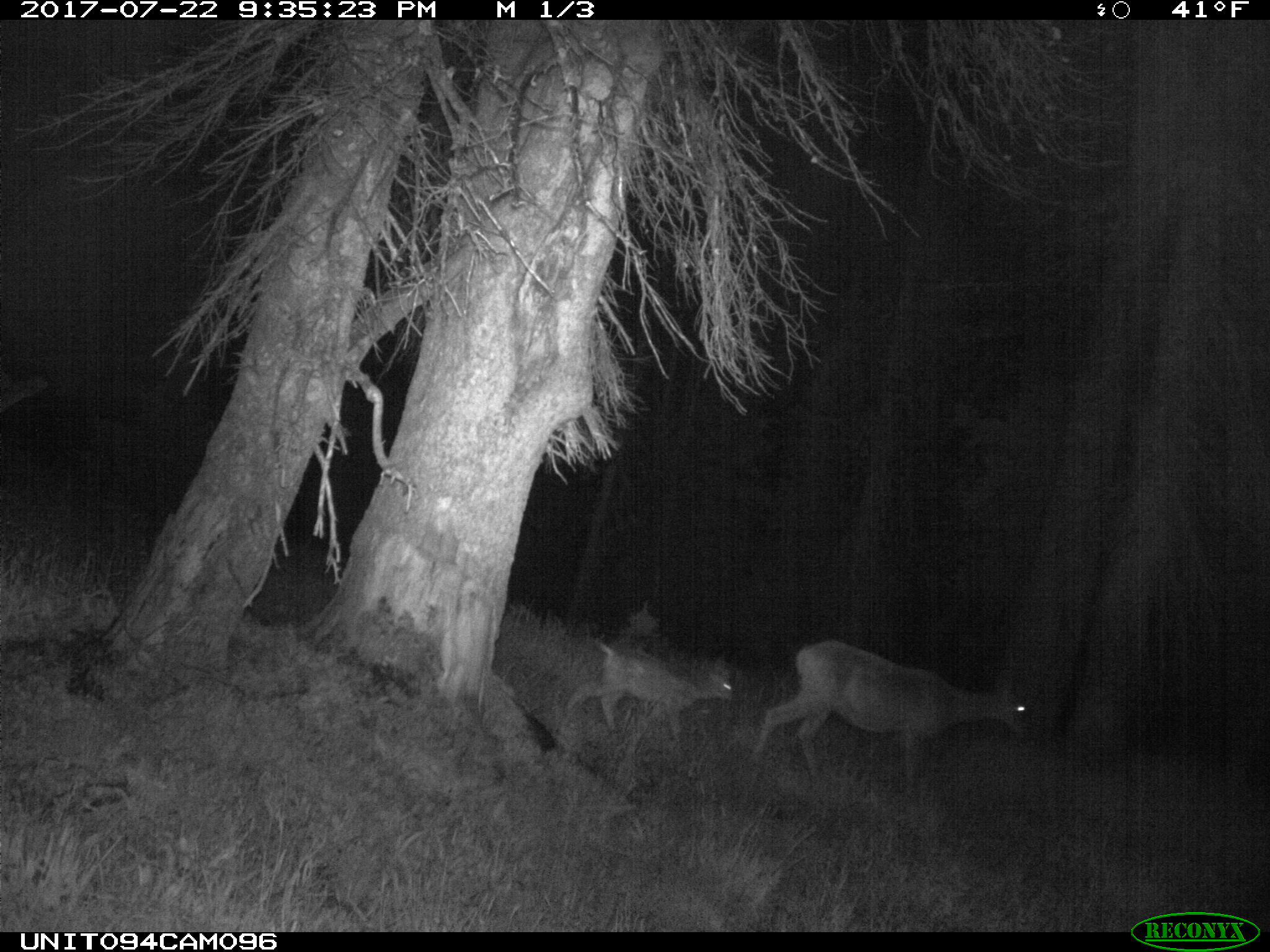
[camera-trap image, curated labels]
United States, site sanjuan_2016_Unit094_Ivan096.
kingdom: Animalia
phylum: Chordata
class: Mammalia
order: Artiodactyla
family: Cervidae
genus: Odocoileus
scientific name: Odocoileus hemionus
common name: mule deer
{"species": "Odocoileus hemionus (mule deer)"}